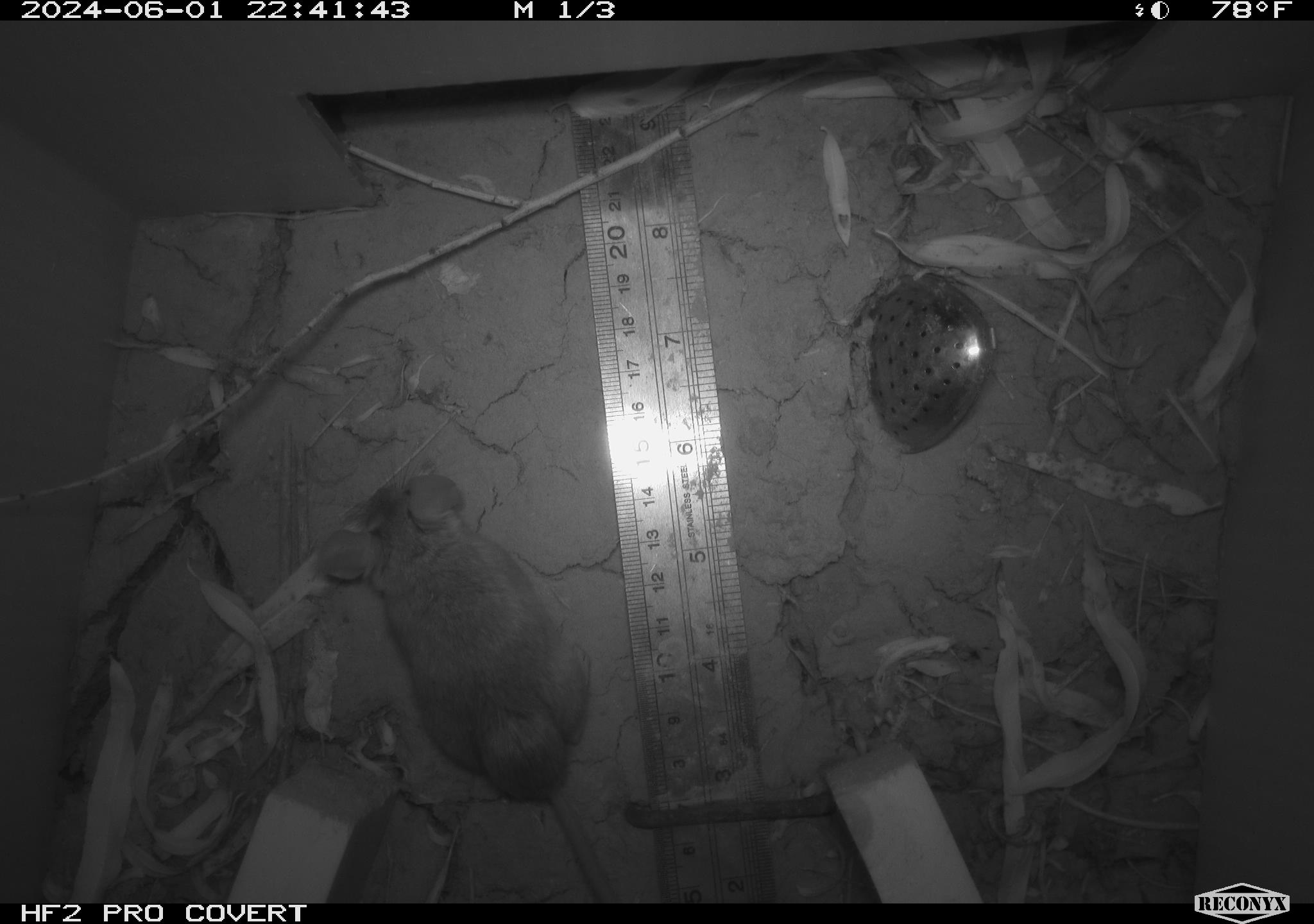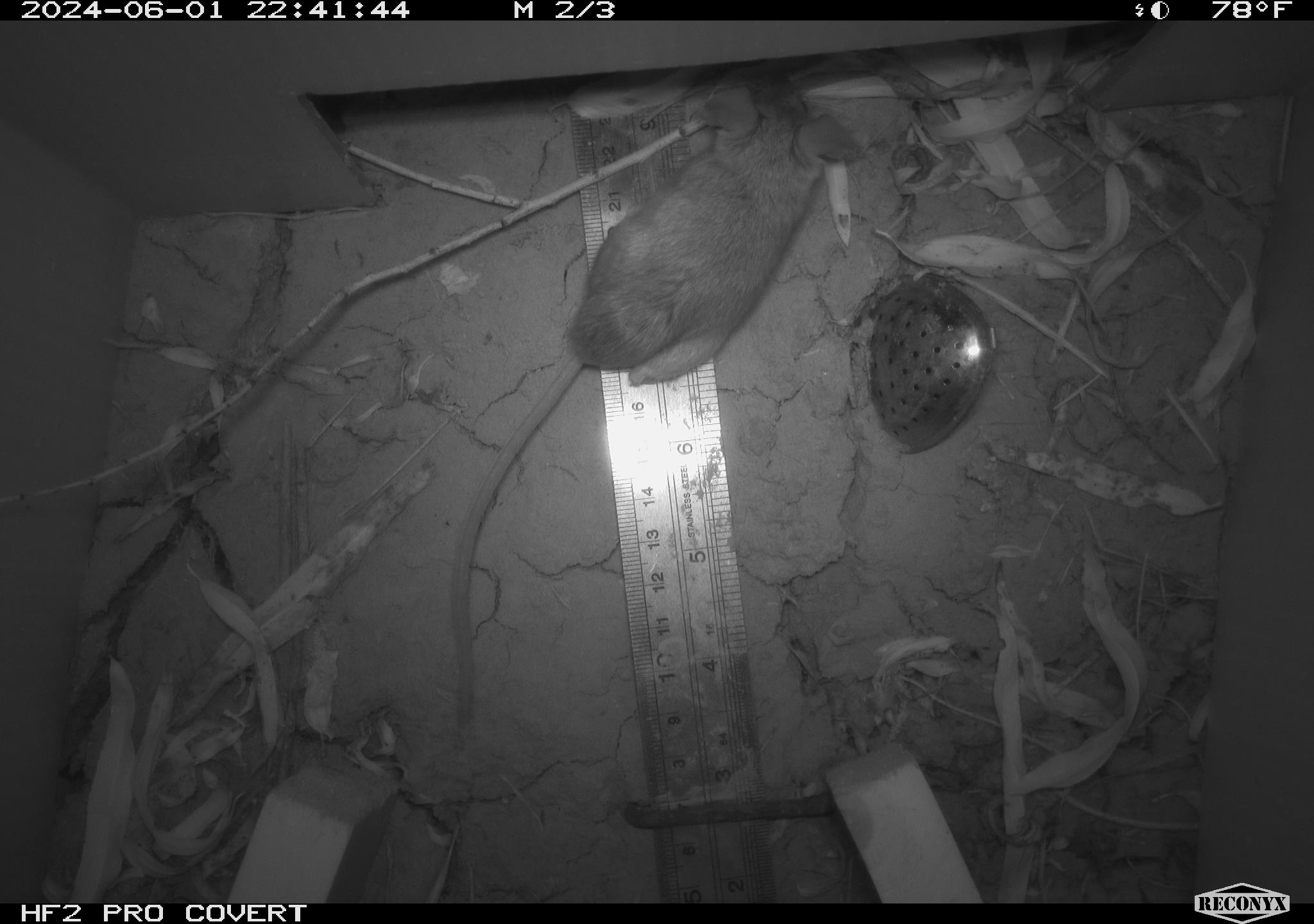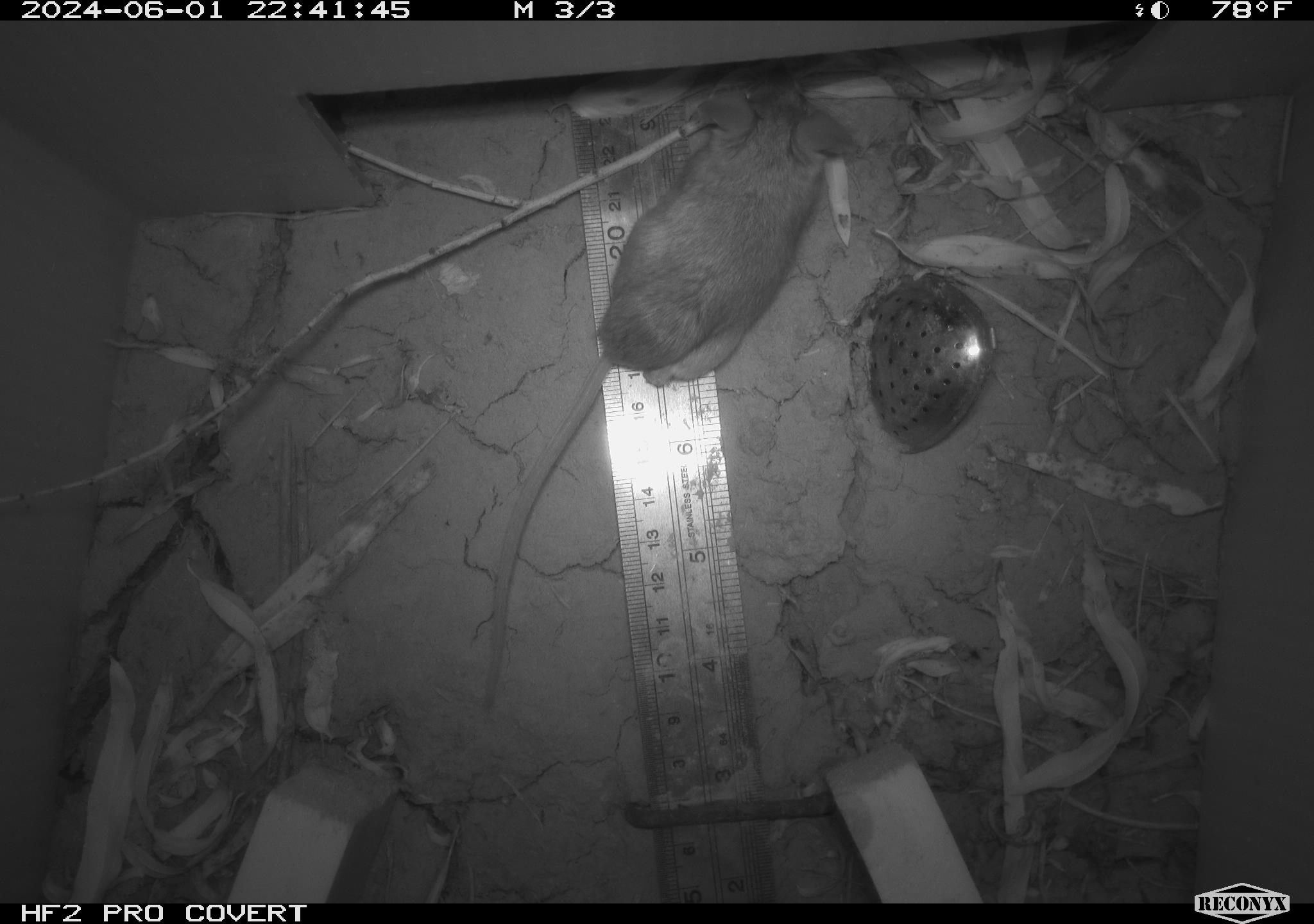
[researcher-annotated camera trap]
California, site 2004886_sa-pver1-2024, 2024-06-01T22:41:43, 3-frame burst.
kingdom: Animalia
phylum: Chordata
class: Mammalia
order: Rodentia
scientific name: Rodentia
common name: mouse species